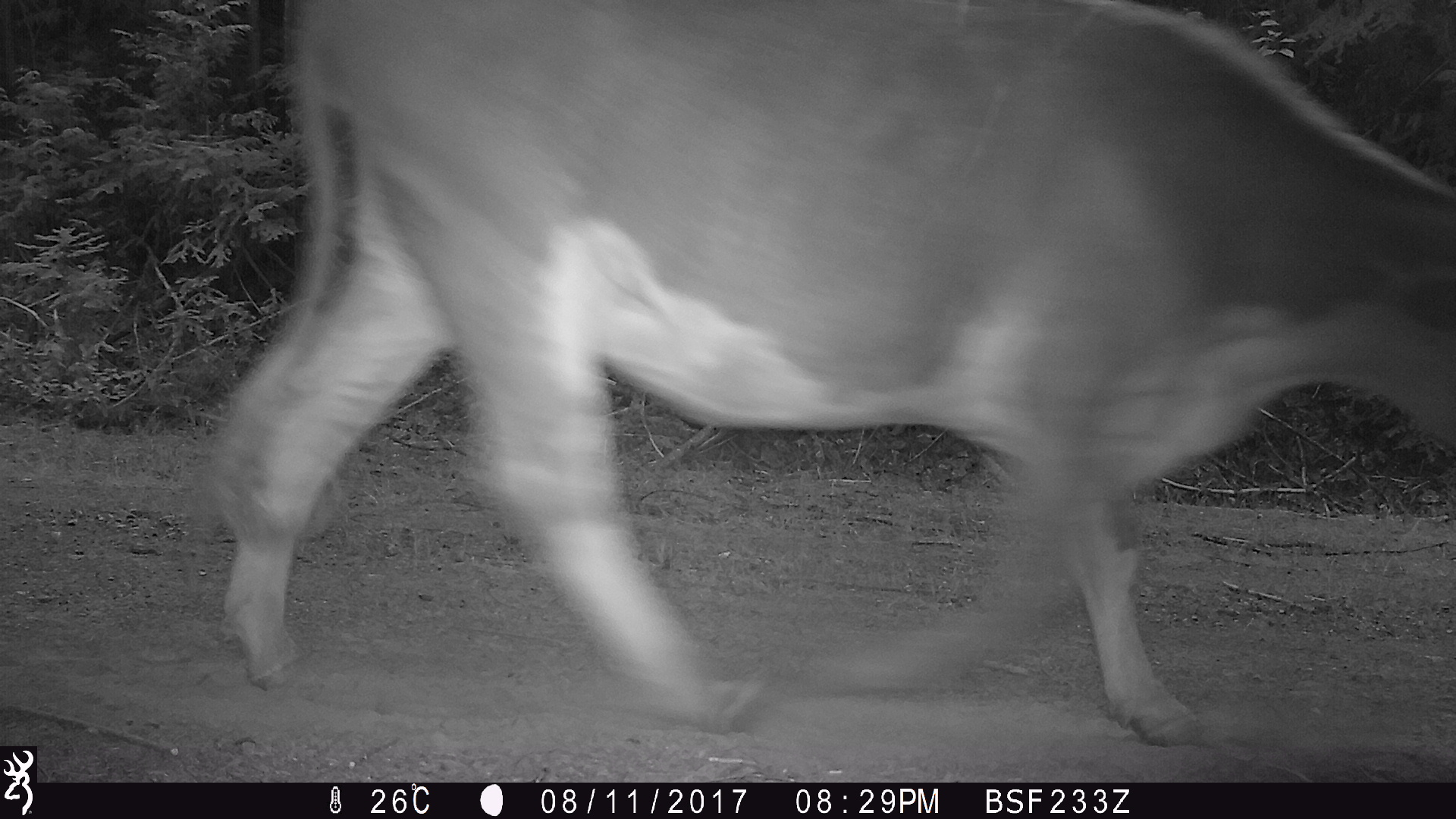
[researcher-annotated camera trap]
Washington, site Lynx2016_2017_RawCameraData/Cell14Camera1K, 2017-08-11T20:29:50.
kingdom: Animalia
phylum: Chordata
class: Mammalia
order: Artiodactyla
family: Bovidae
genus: Bos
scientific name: Bos taurus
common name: domestic cattle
Domestic cattle (Bos taurus). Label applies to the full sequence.